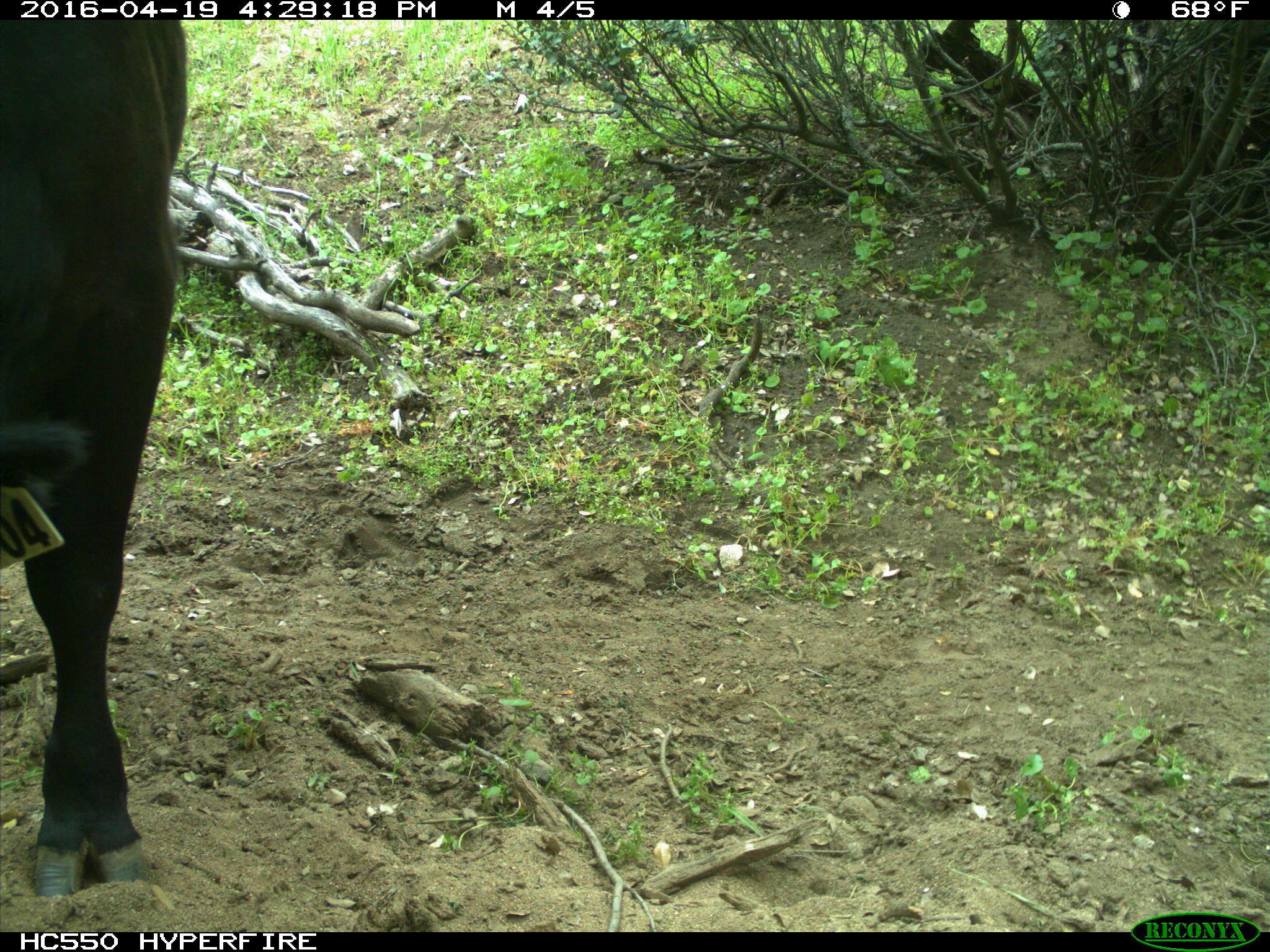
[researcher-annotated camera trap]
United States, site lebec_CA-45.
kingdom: Animalia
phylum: Chordata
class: Mammalia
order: Artiodactyla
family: Bovidae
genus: Bos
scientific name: Bos taurus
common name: domestic cow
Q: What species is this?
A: Bos taurus (domestic cow).